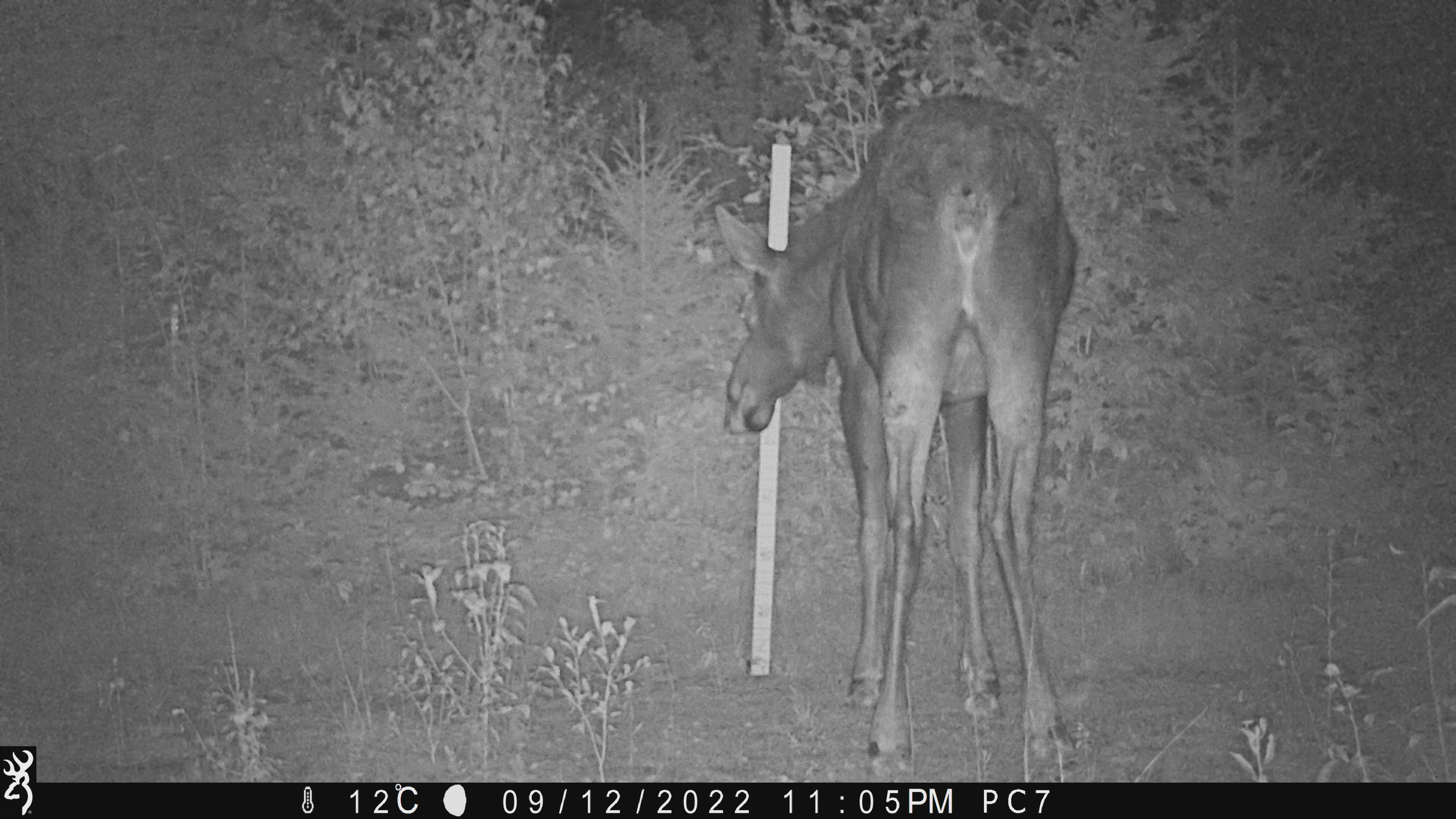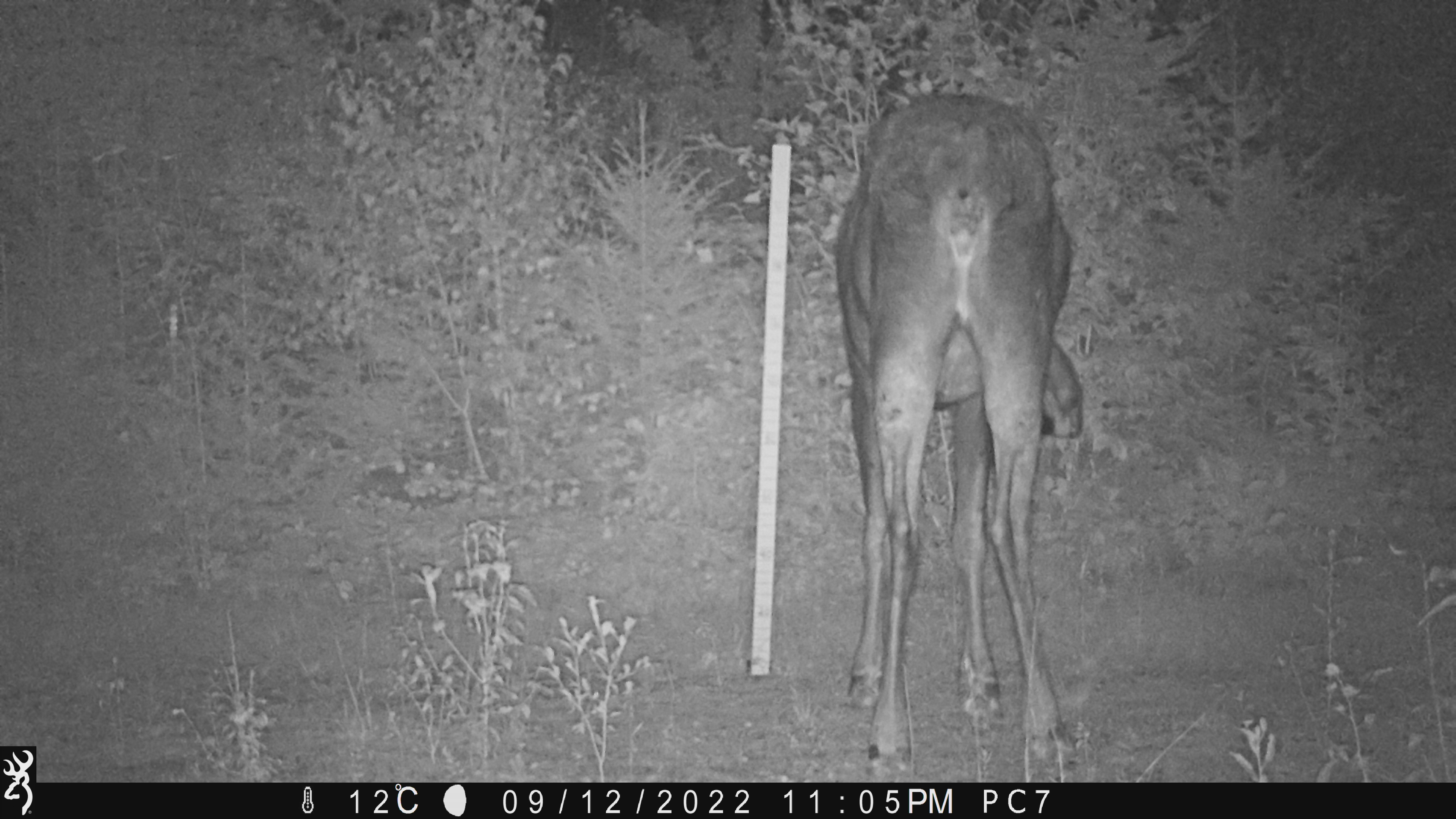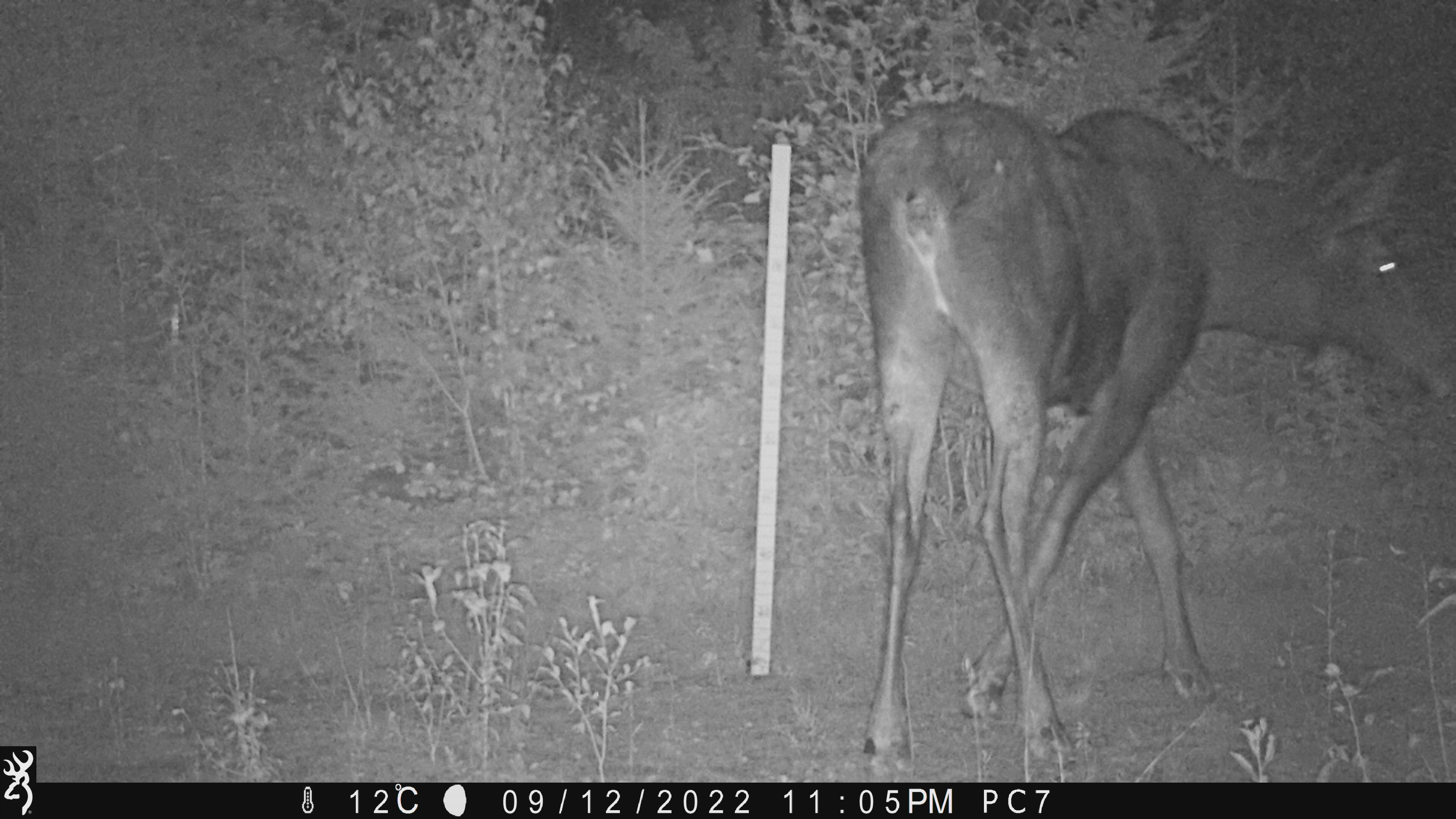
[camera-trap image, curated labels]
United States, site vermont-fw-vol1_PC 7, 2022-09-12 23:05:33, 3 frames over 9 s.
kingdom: Animalia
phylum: Chordata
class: Mammalia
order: Artiodactyla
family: Cervidae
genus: Alces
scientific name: Alces alces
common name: moose